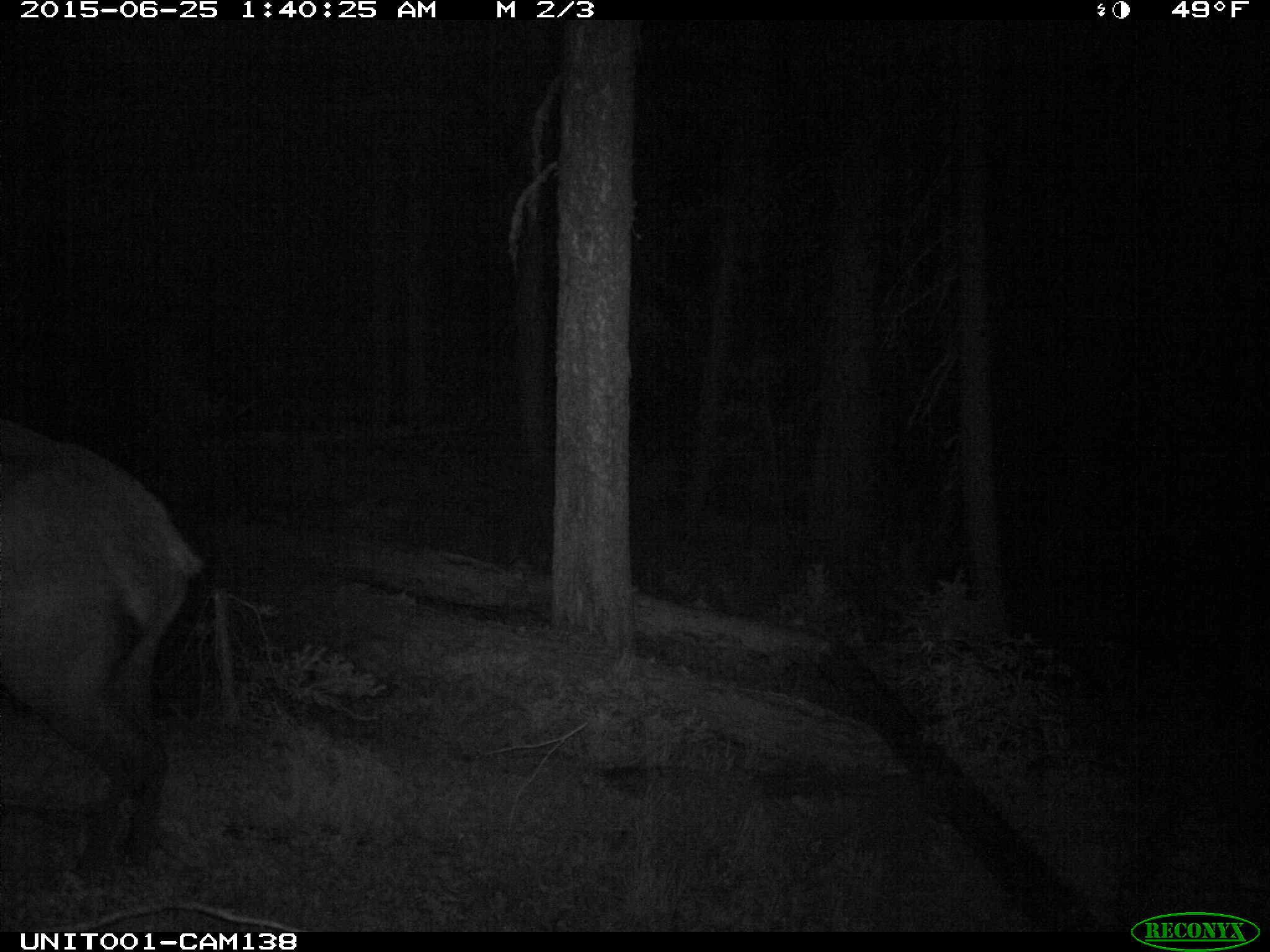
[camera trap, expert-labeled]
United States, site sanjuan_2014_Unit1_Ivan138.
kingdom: Animalia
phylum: Chordata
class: Mammalia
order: Artiodactyla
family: Cervidae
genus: Cervus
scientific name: Cervus elaphus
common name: red deer